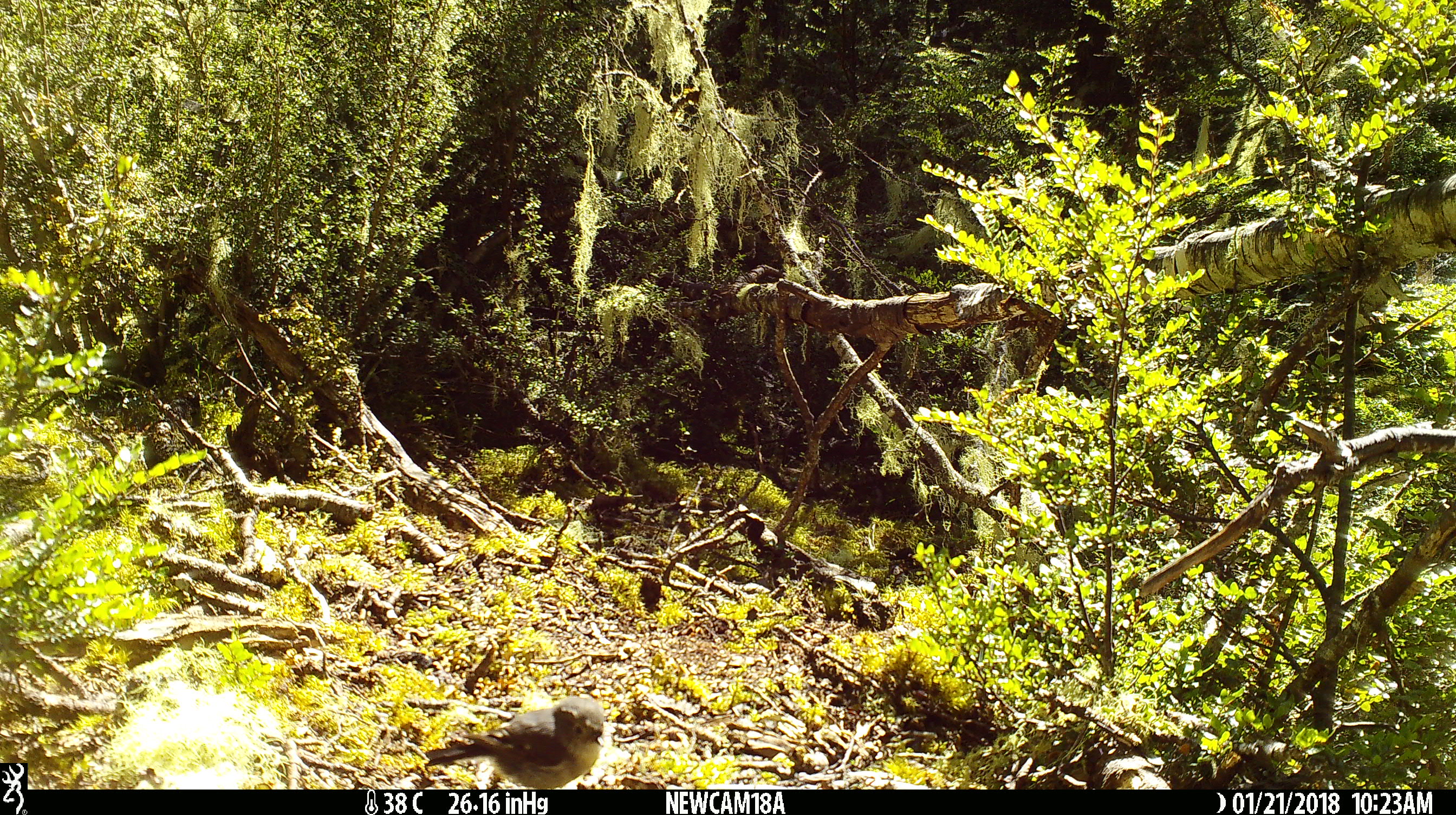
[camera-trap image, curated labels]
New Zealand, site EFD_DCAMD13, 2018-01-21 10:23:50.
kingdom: Animalia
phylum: Chordata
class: Aves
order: Passeriformes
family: Petroicidae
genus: Petroica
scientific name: Petroica macrocephala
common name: tomtit